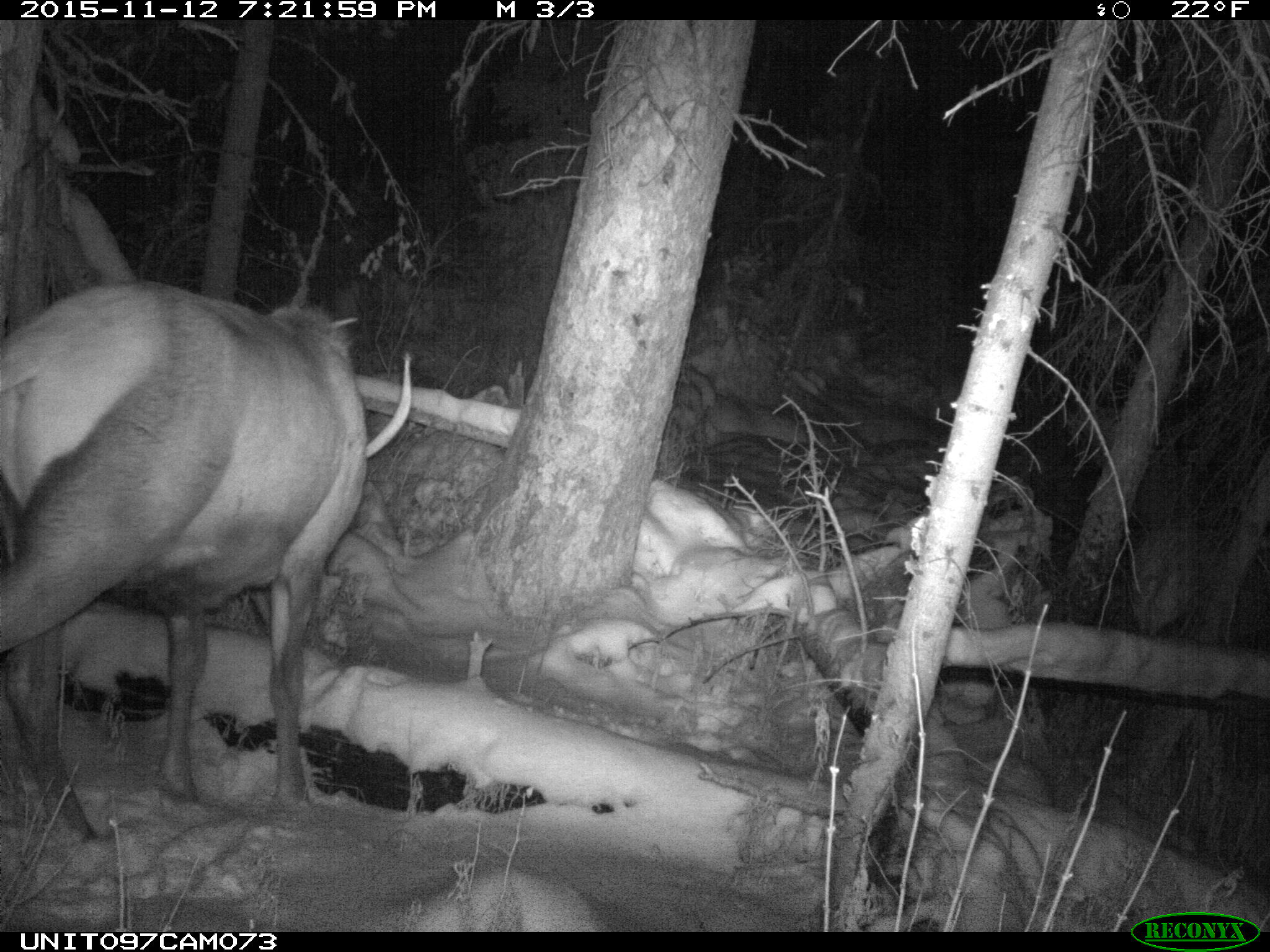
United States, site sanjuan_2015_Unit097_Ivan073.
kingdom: Animalia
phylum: Chordata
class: Mammalia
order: Artiodactyla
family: Cervidae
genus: Cervus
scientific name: Cervus elaphus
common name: red deer